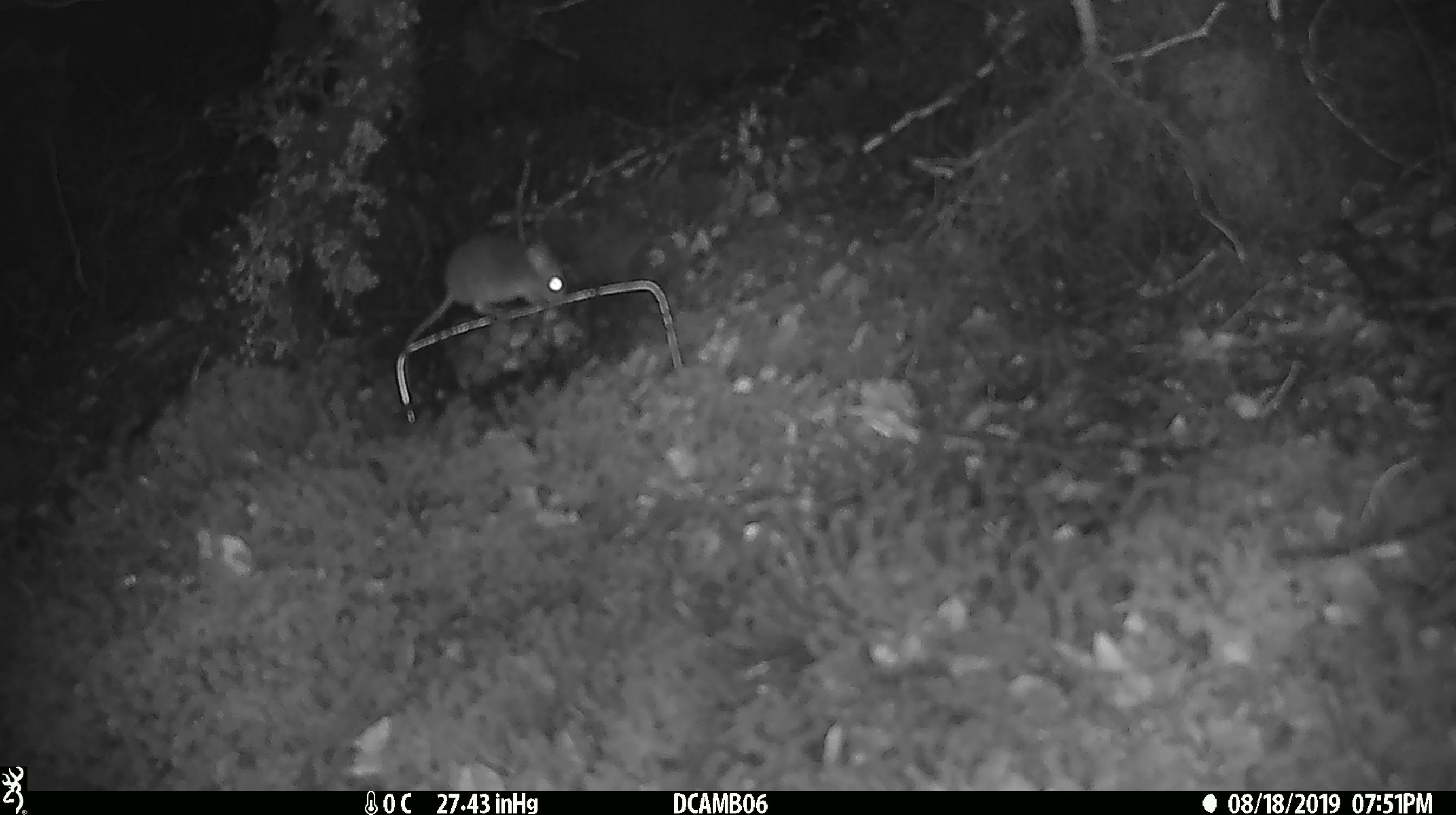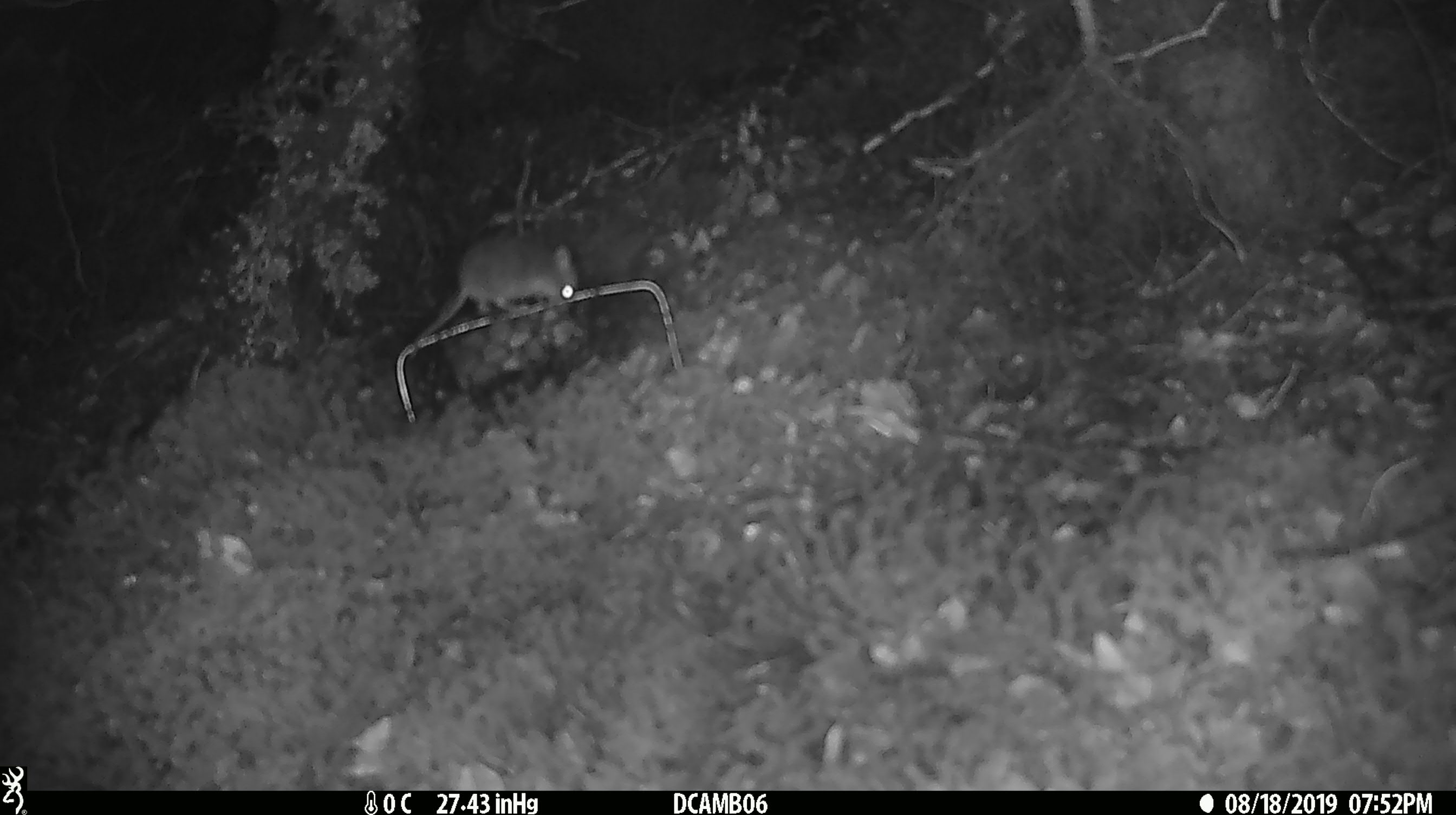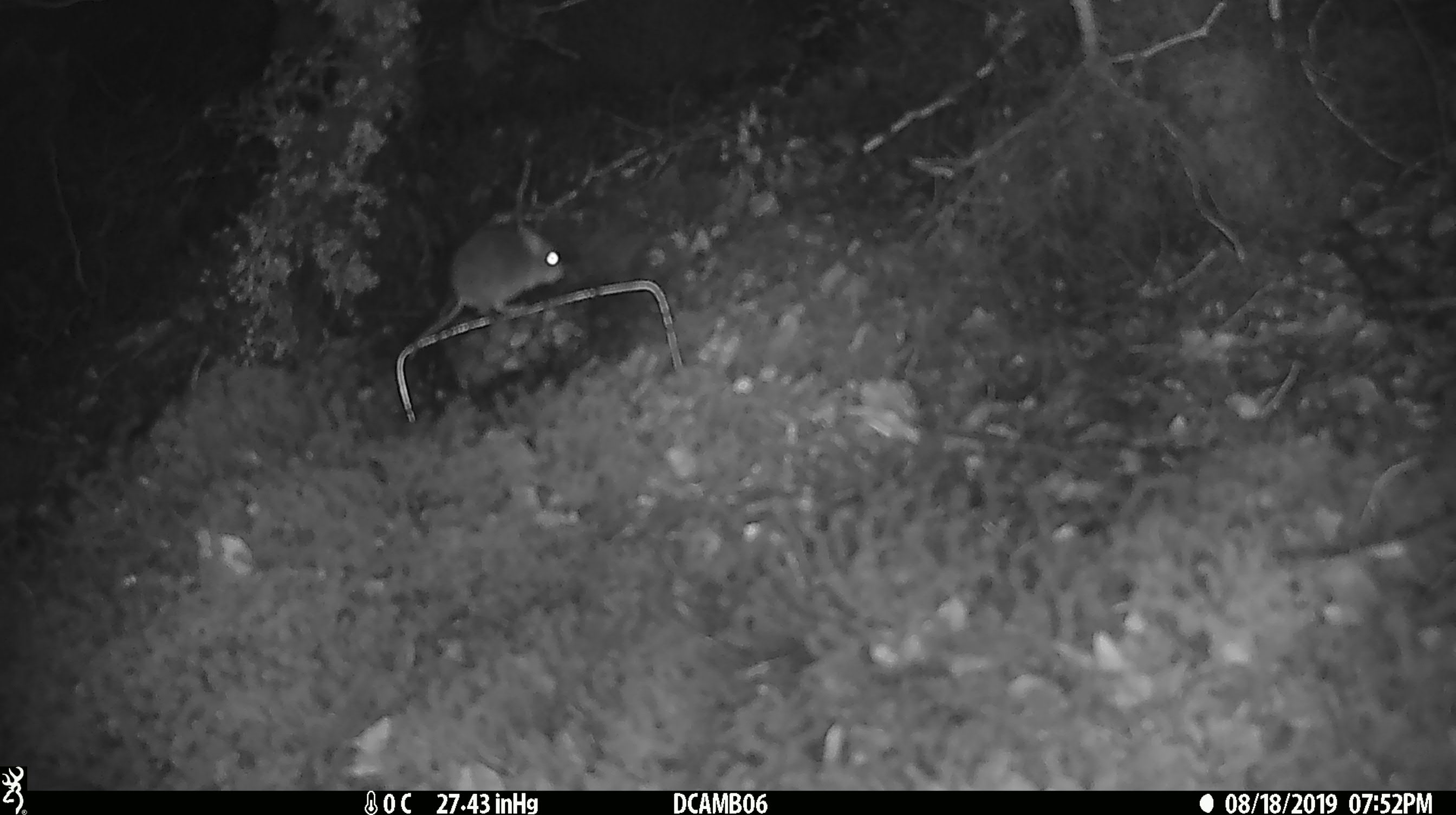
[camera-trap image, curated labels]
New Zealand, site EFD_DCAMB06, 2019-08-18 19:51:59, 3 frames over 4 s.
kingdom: Animalia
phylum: Chordata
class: Mammalia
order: Rodentia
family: Muridae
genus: Mus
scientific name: Mus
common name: mouse